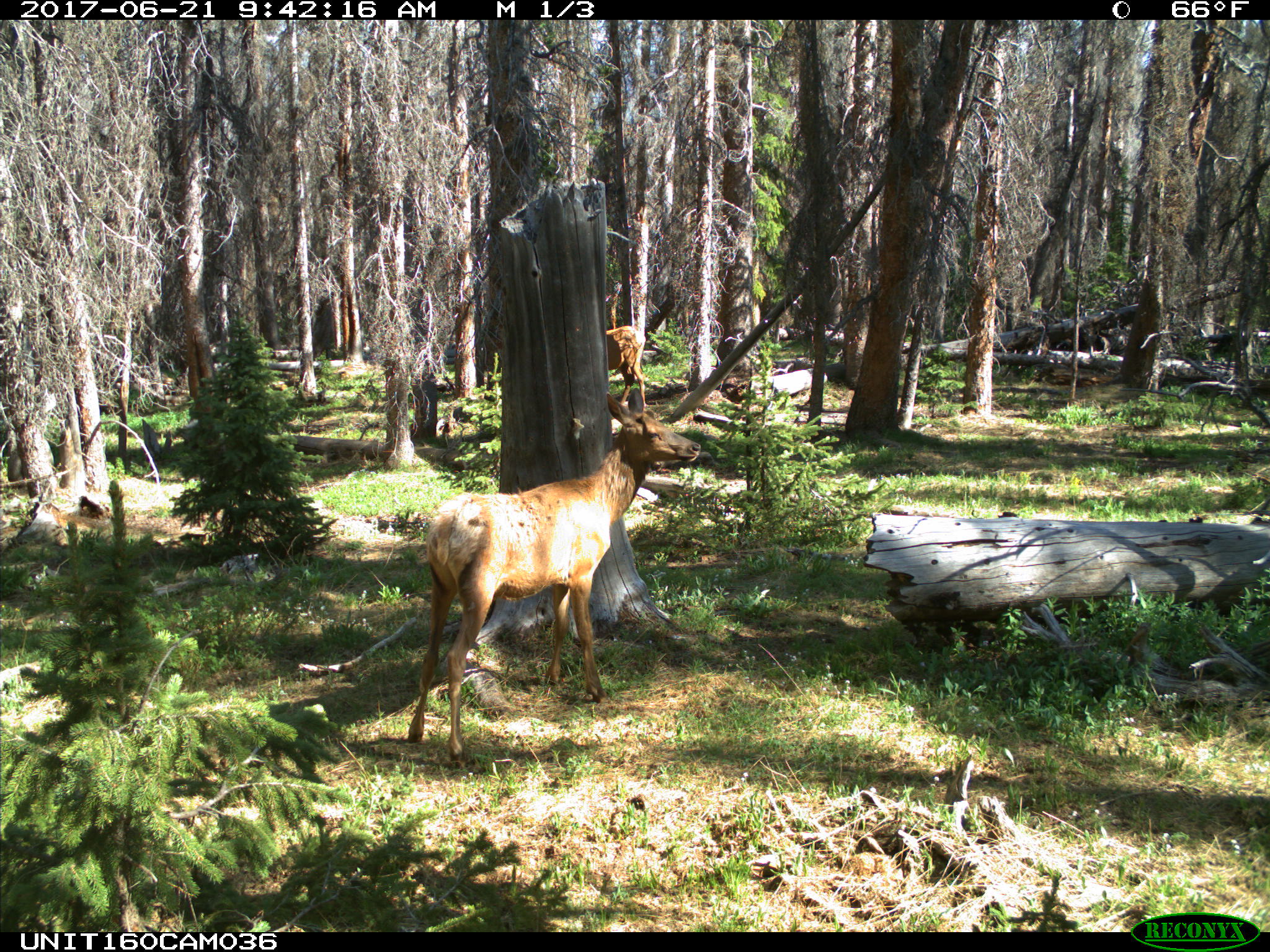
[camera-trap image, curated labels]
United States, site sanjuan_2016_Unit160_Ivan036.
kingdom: Animalia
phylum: Chordata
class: Mammalia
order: Artiodactyla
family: Cervidae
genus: Cervus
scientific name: Cervus elaphus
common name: red deer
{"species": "Cervus elaphus (red deer)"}